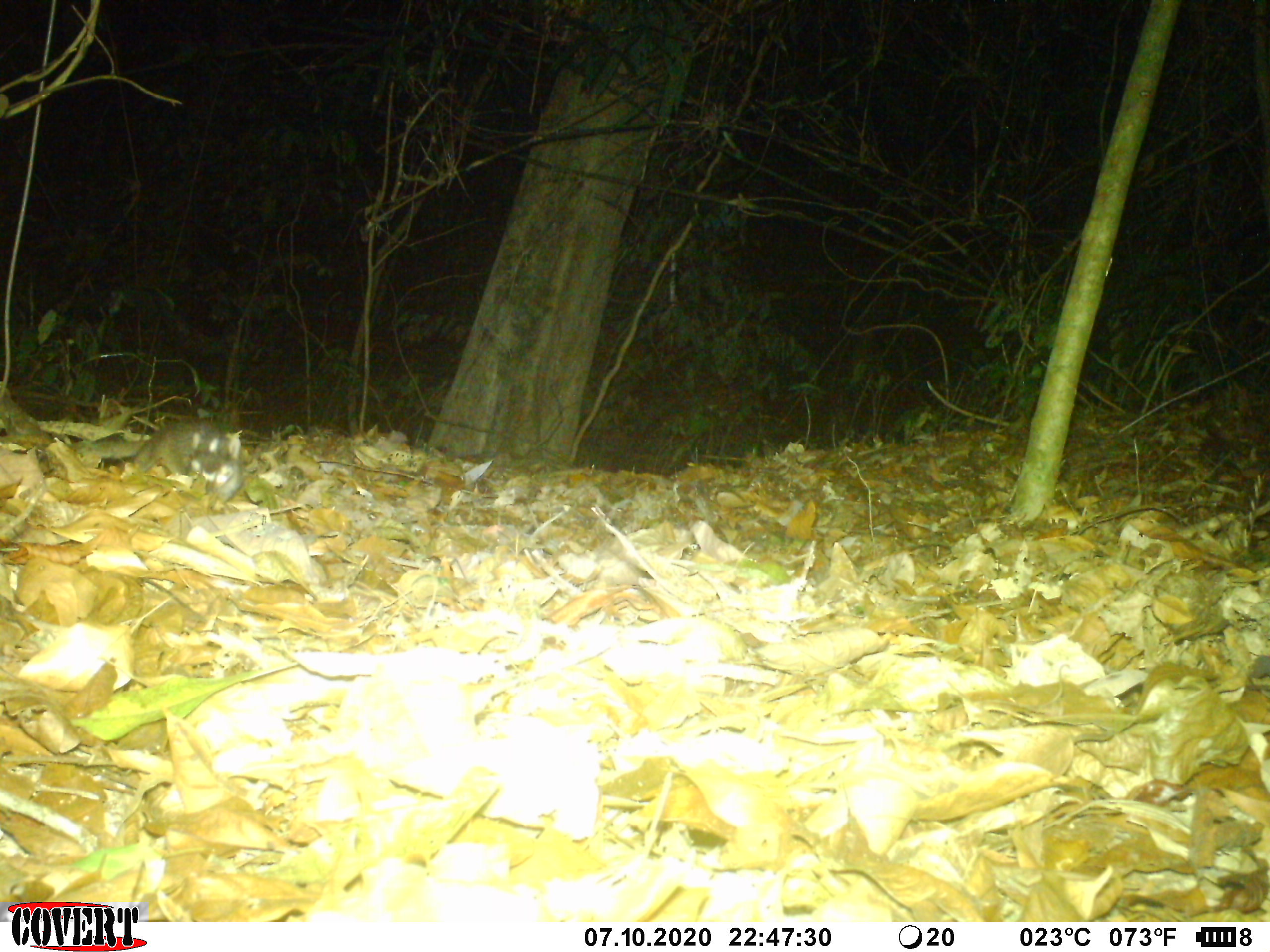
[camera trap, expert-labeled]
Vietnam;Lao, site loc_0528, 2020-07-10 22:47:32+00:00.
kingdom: Animalia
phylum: Chordata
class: Mammalia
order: Carnivora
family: Mustelidae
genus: Melogale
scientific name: Melogale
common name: ferret badger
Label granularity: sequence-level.